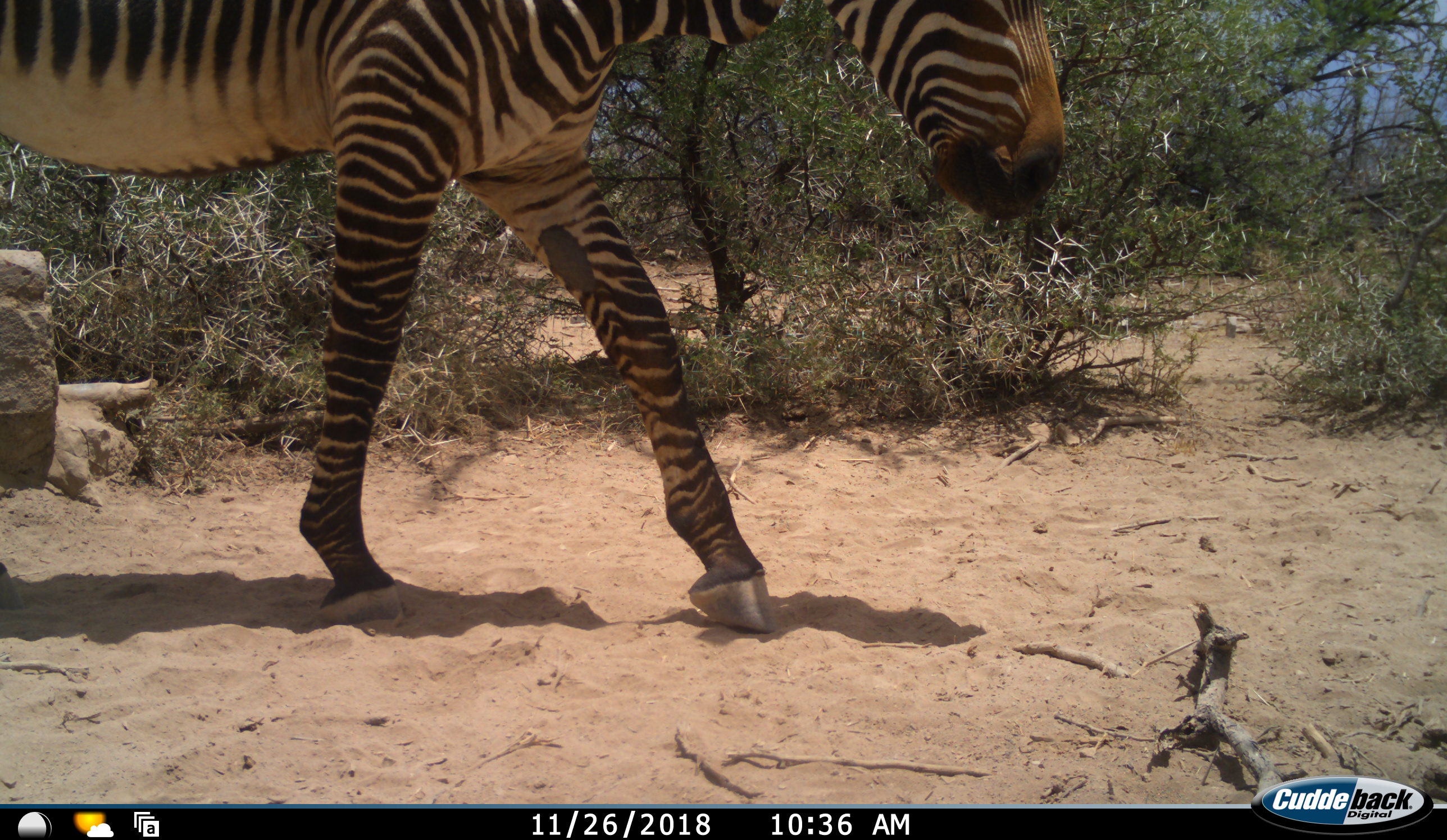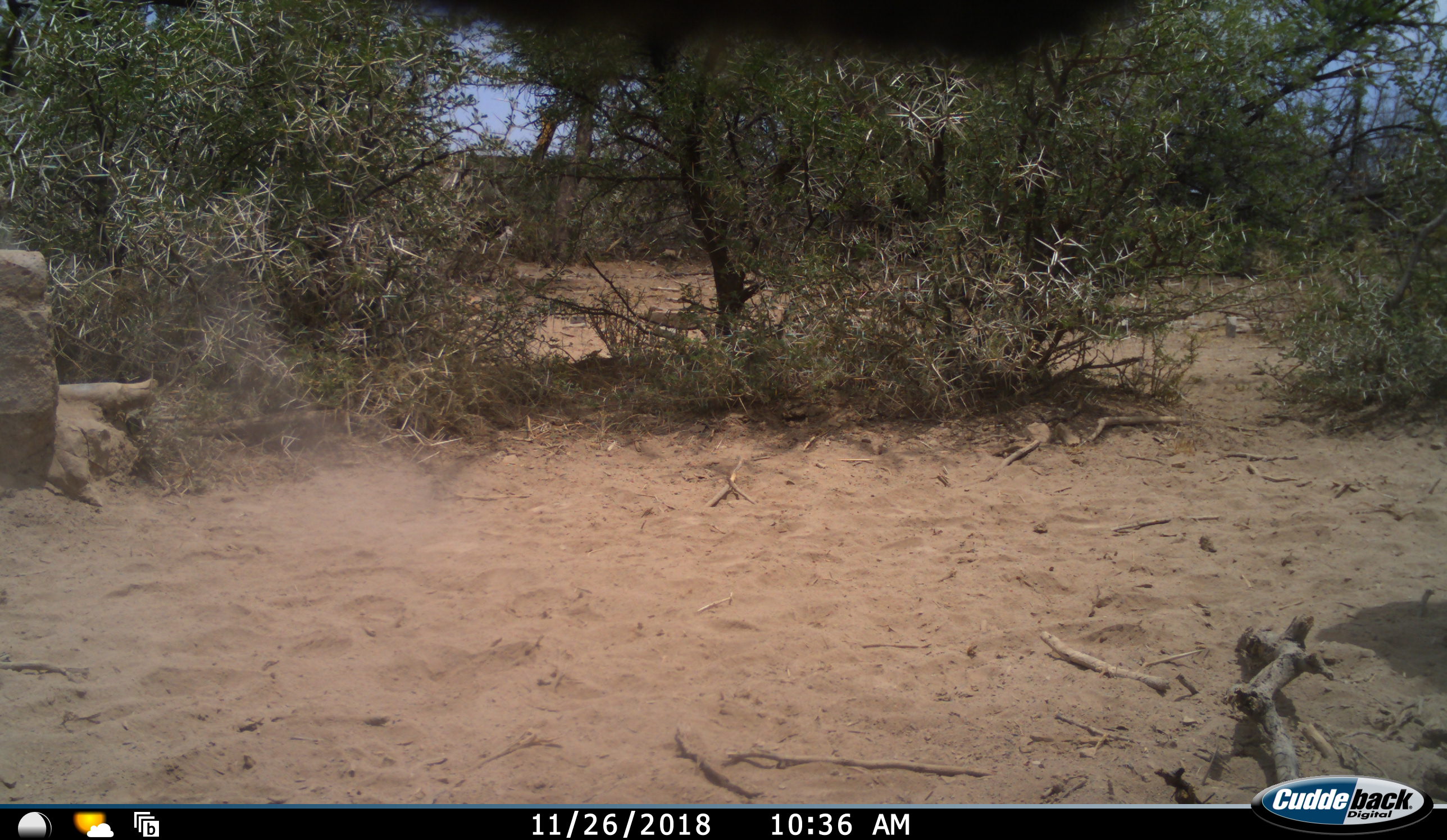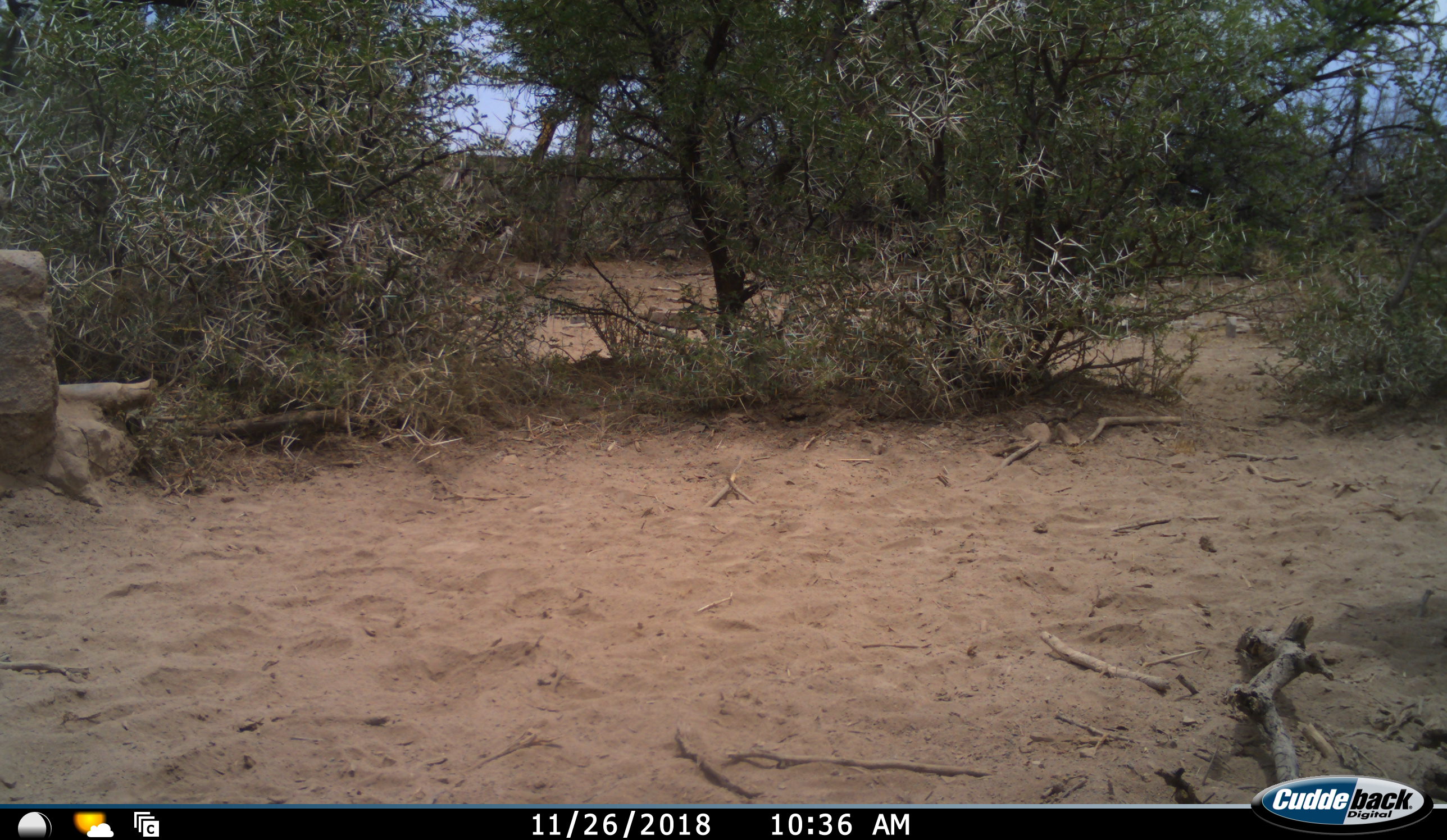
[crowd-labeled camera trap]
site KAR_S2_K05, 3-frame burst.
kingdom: Animalia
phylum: Chordata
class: Mammalia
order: Perissodactyla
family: Equidae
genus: Equus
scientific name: Equus zebra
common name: mountain zebra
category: zebramountain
Zebramountain (mountain zebra) (Equus zebra), count 1. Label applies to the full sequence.